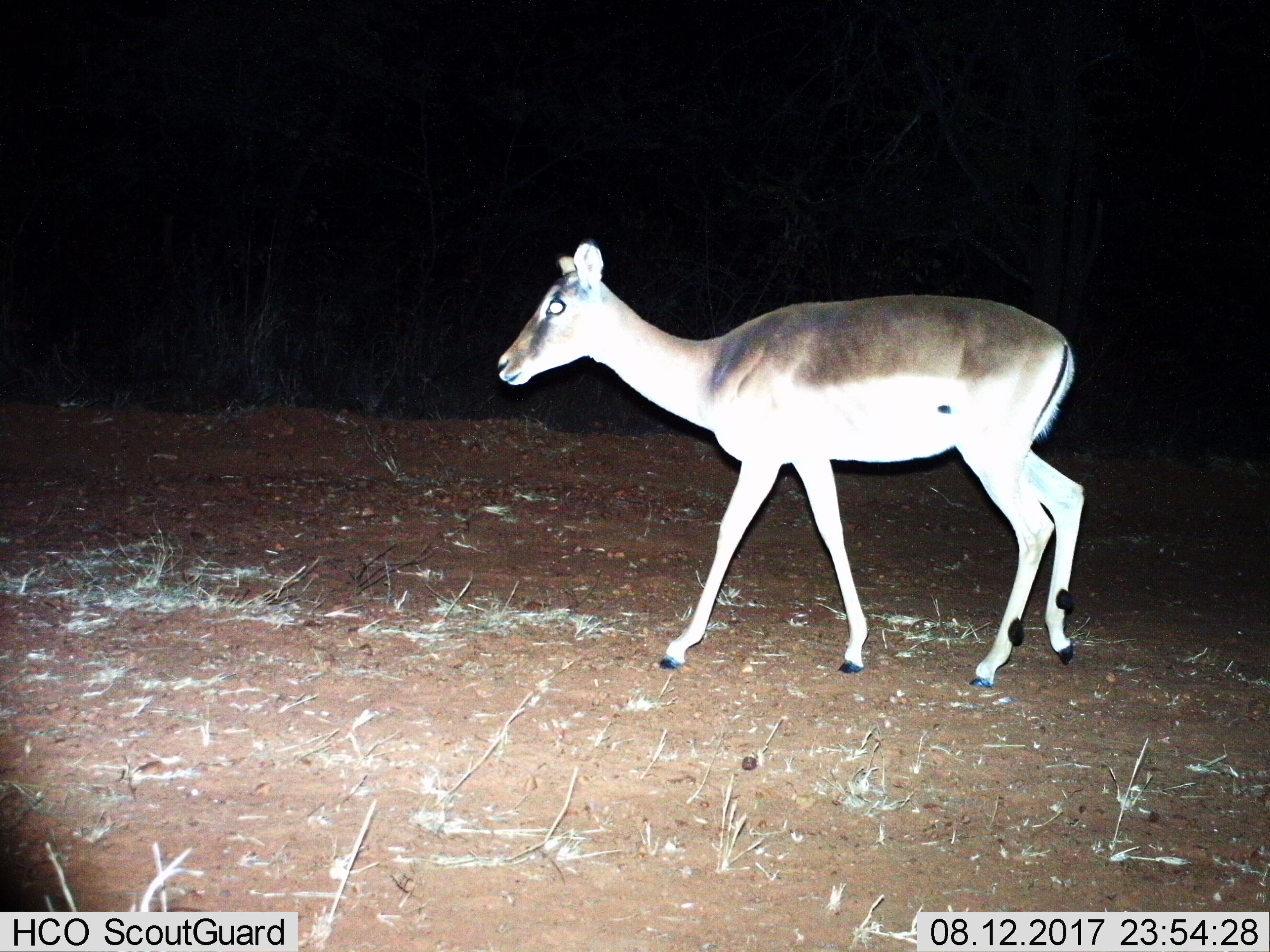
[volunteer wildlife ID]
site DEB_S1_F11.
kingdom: Animalia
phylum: Chordata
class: Mammalia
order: Artiodactyla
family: Bovidae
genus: Aepyceros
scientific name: Aepyceros melampus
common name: impala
Impala (Aepyceros melampus), count 1. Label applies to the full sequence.